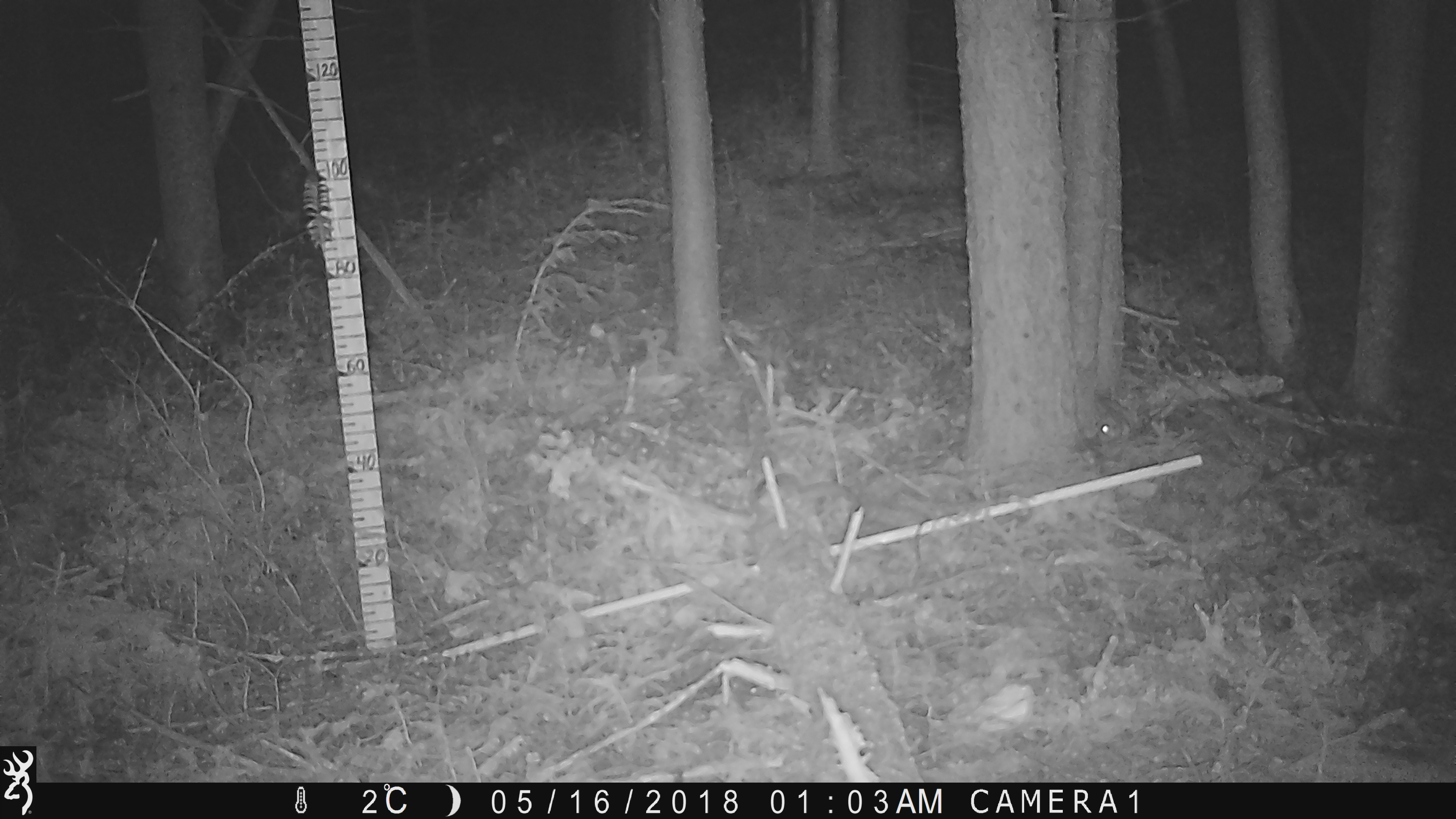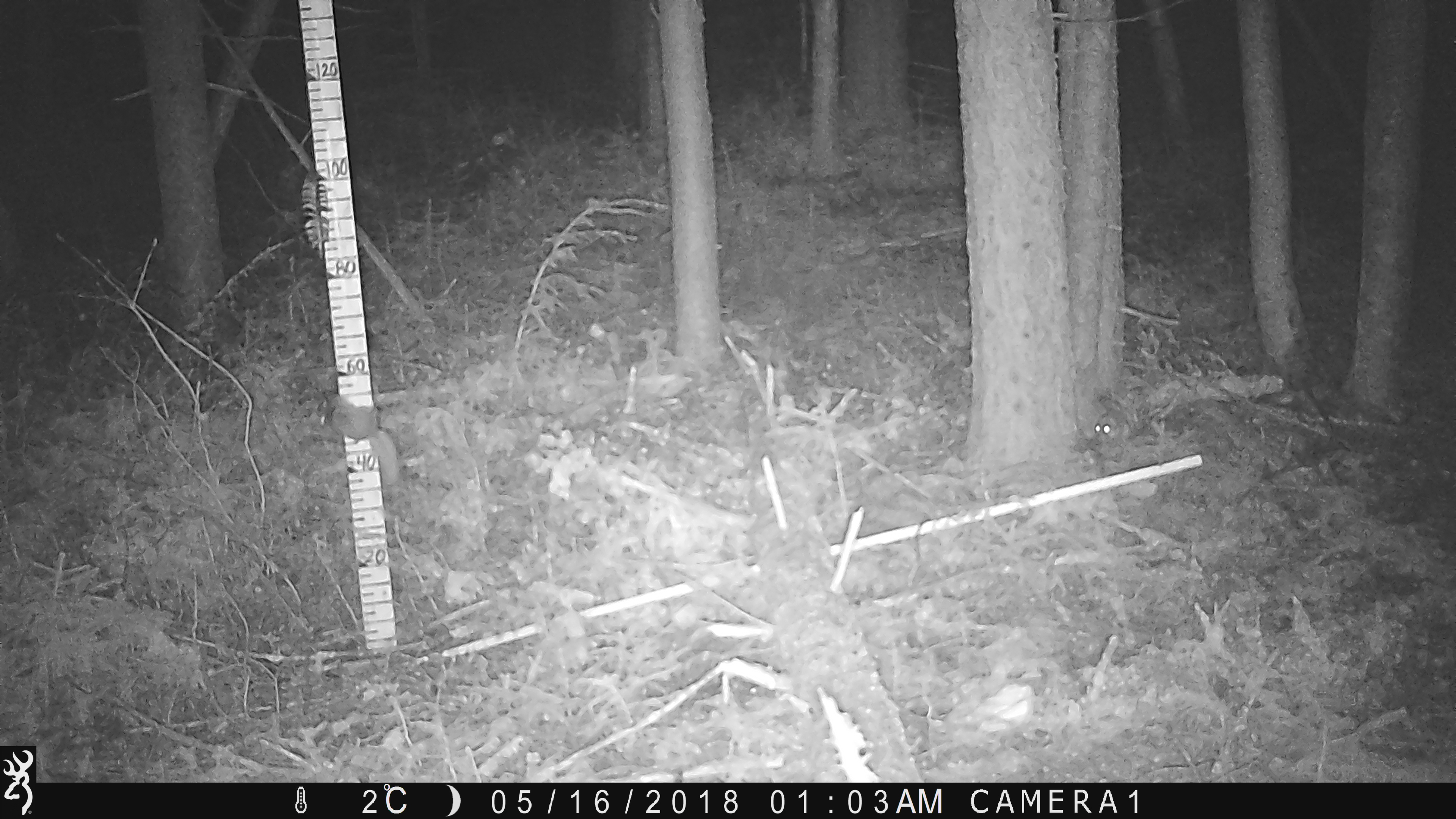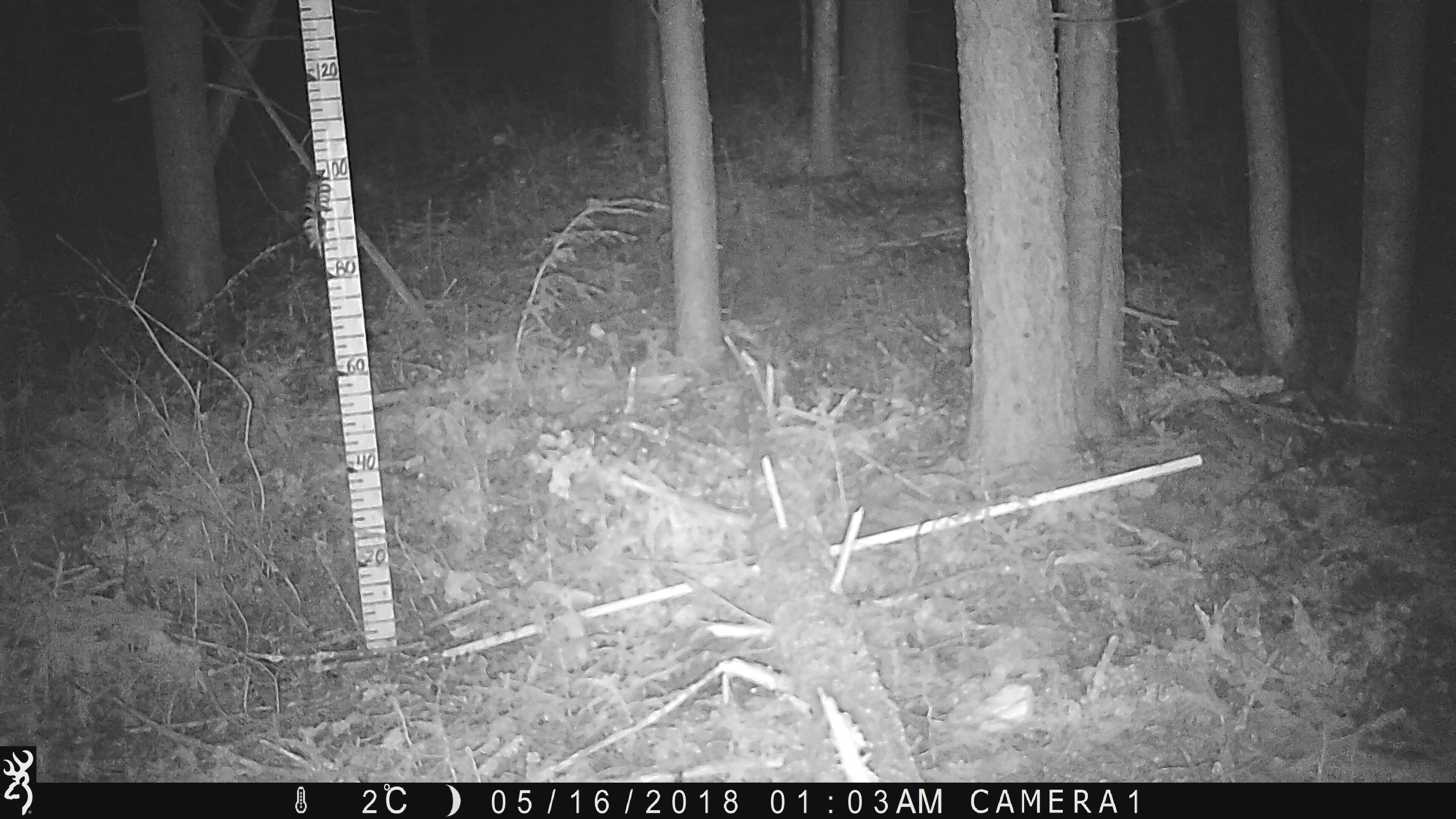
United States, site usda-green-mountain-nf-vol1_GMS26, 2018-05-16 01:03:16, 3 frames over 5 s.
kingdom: Animalia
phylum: Chordata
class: Mammalia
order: Rodentia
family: Sciuridae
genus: Glaucomys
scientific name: Glaucomys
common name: flying squirrel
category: flying squirrel sp.